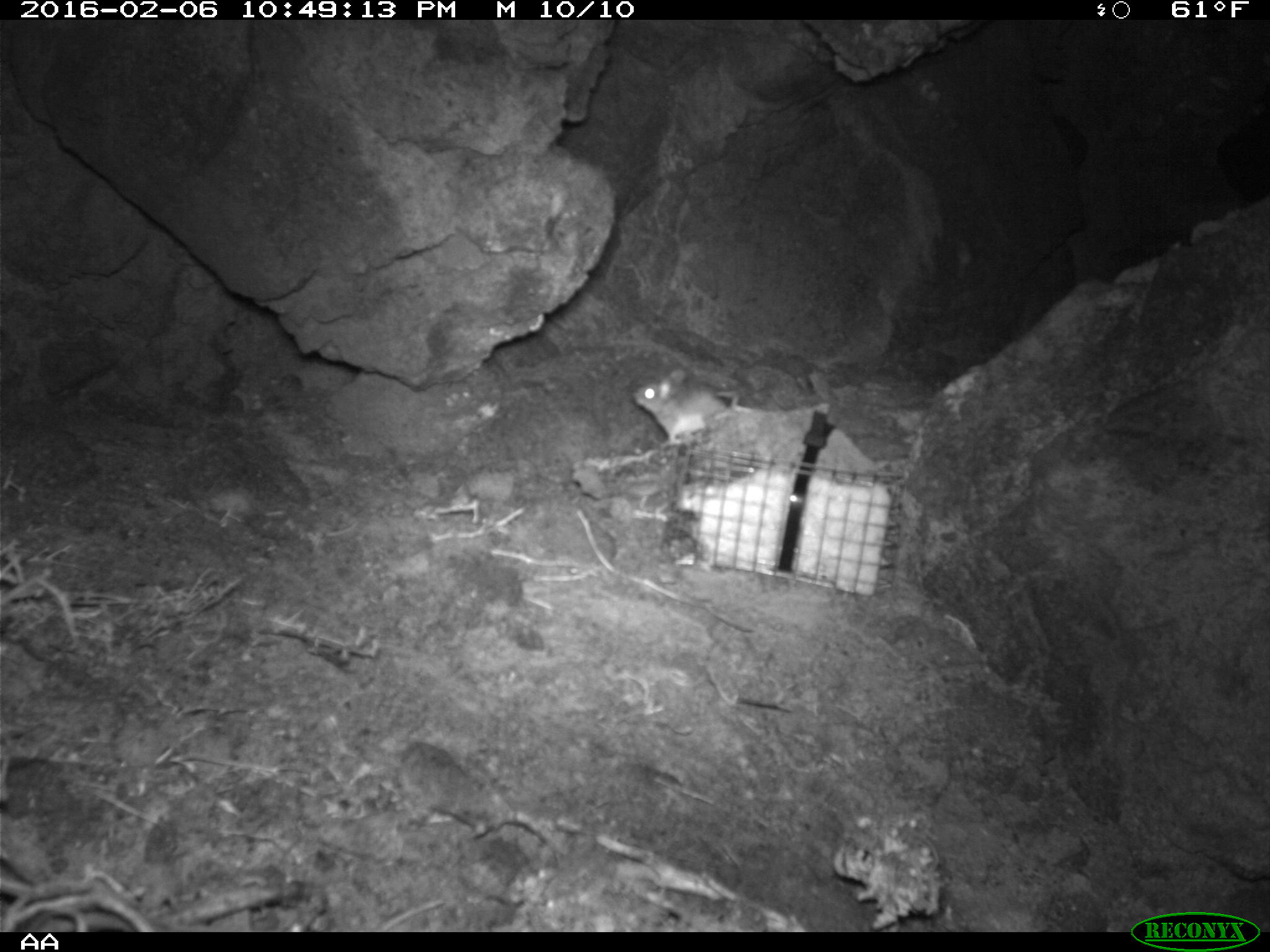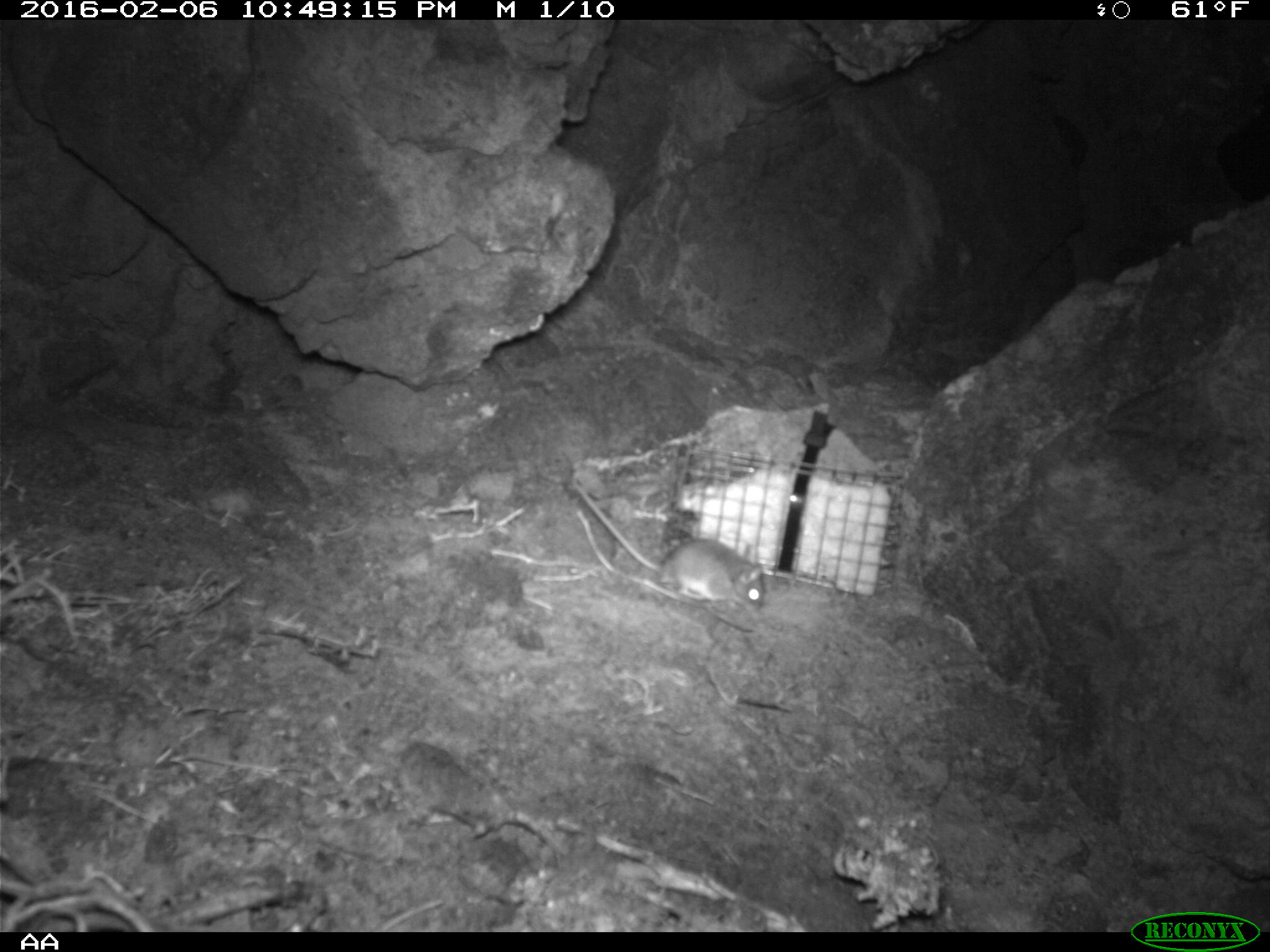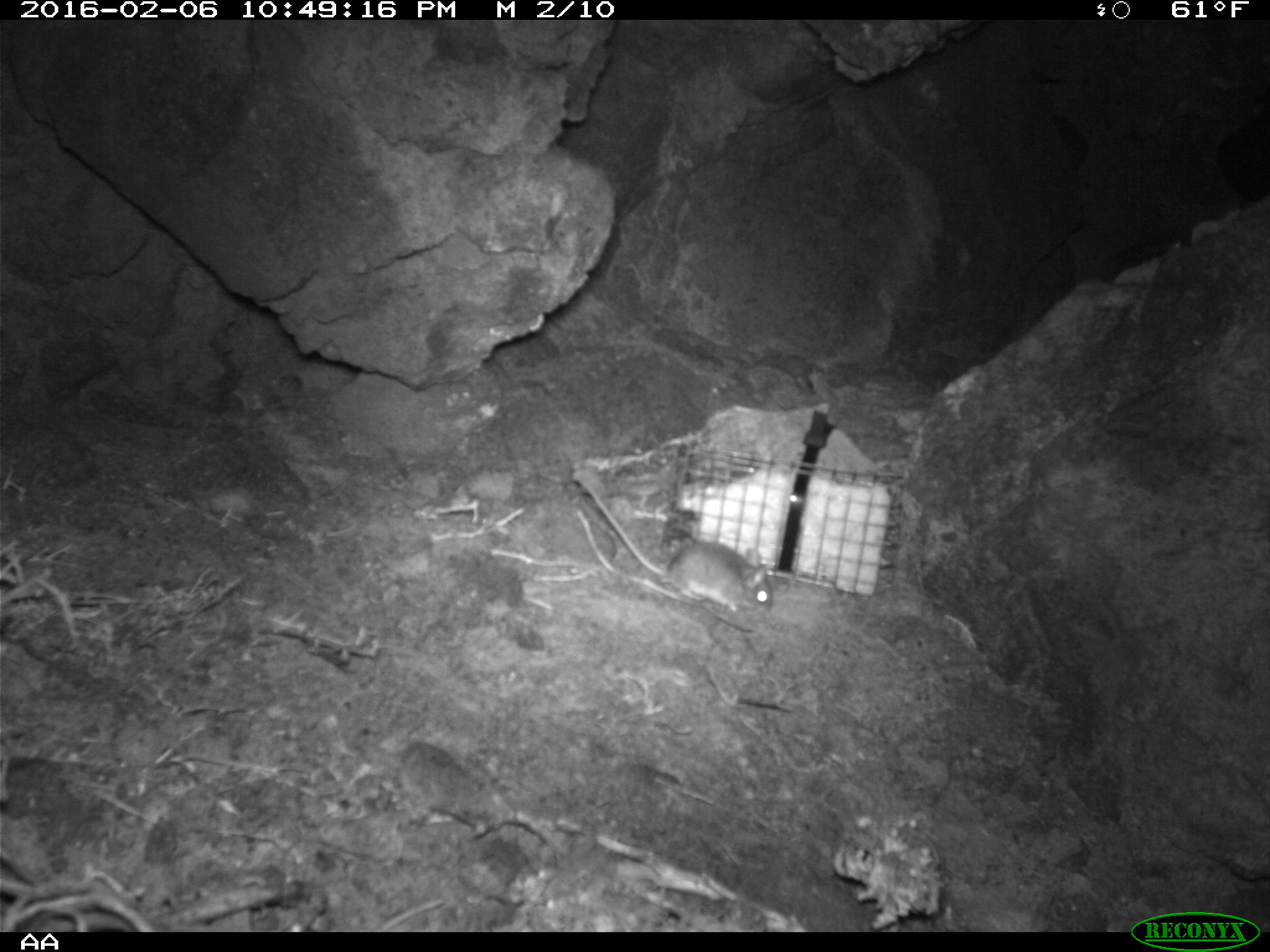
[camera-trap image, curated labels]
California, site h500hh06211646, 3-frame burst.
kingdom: Animalia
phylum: Chordata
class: Mammalia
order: Rodentia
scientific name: Rodentia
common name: rodent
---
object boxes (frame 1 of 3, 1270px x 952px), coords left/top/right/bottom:
rodent: 630/370/738/444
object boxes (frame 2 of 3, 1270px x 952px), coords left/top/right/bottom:
rodent: 571/474/763/610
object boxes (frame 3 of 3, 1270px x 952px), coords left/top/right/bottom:
rodent: 577/477/772/613